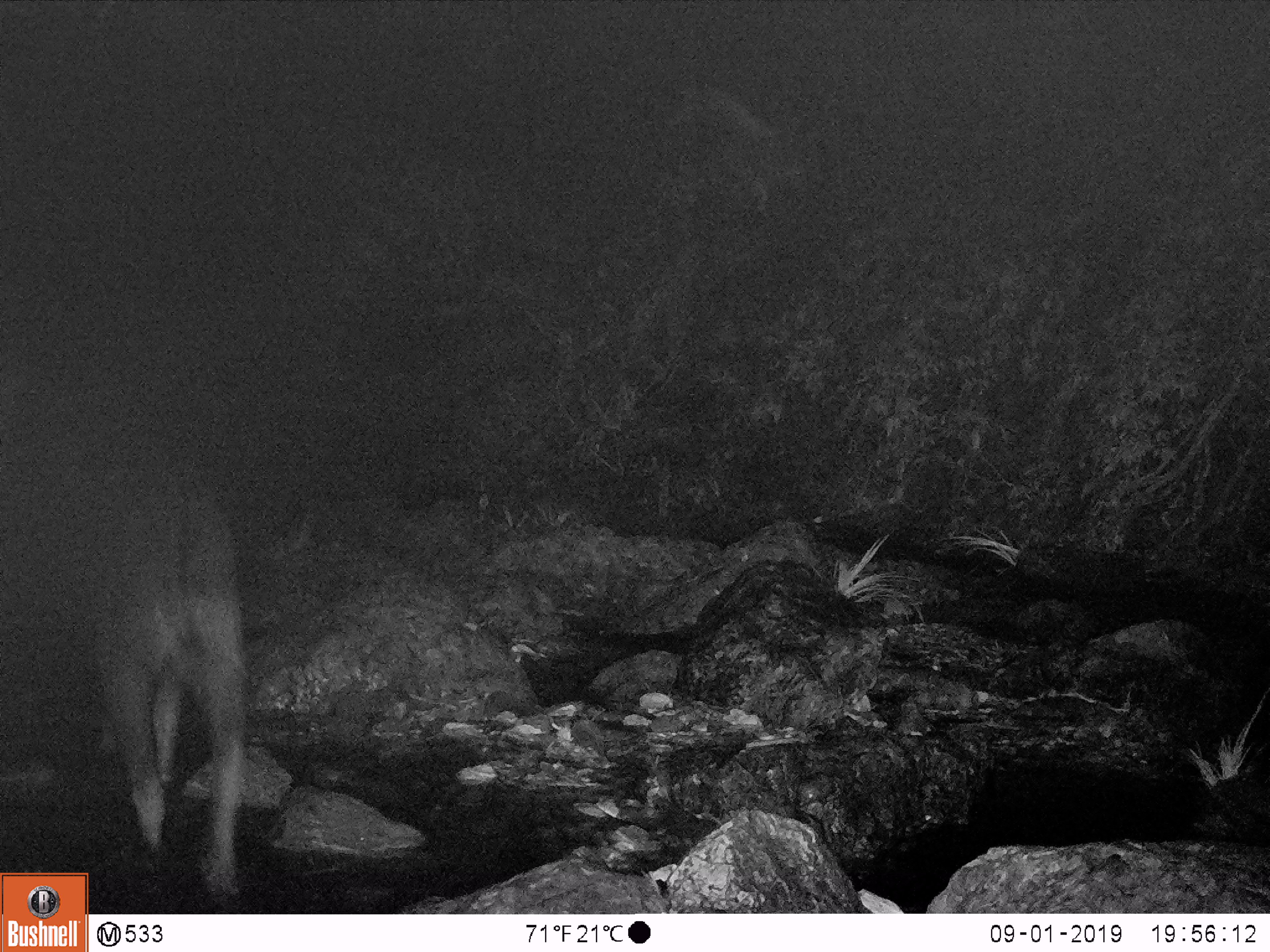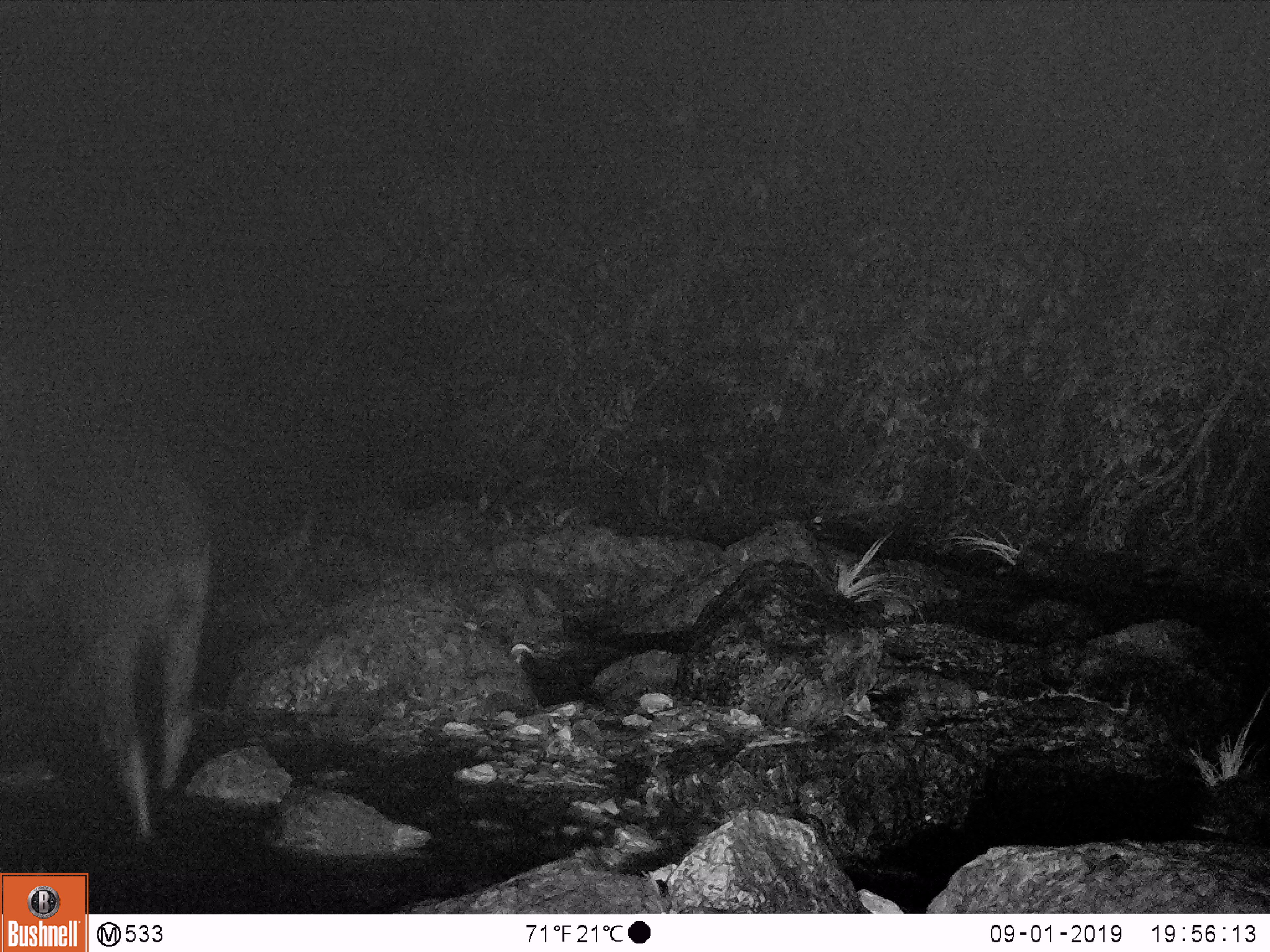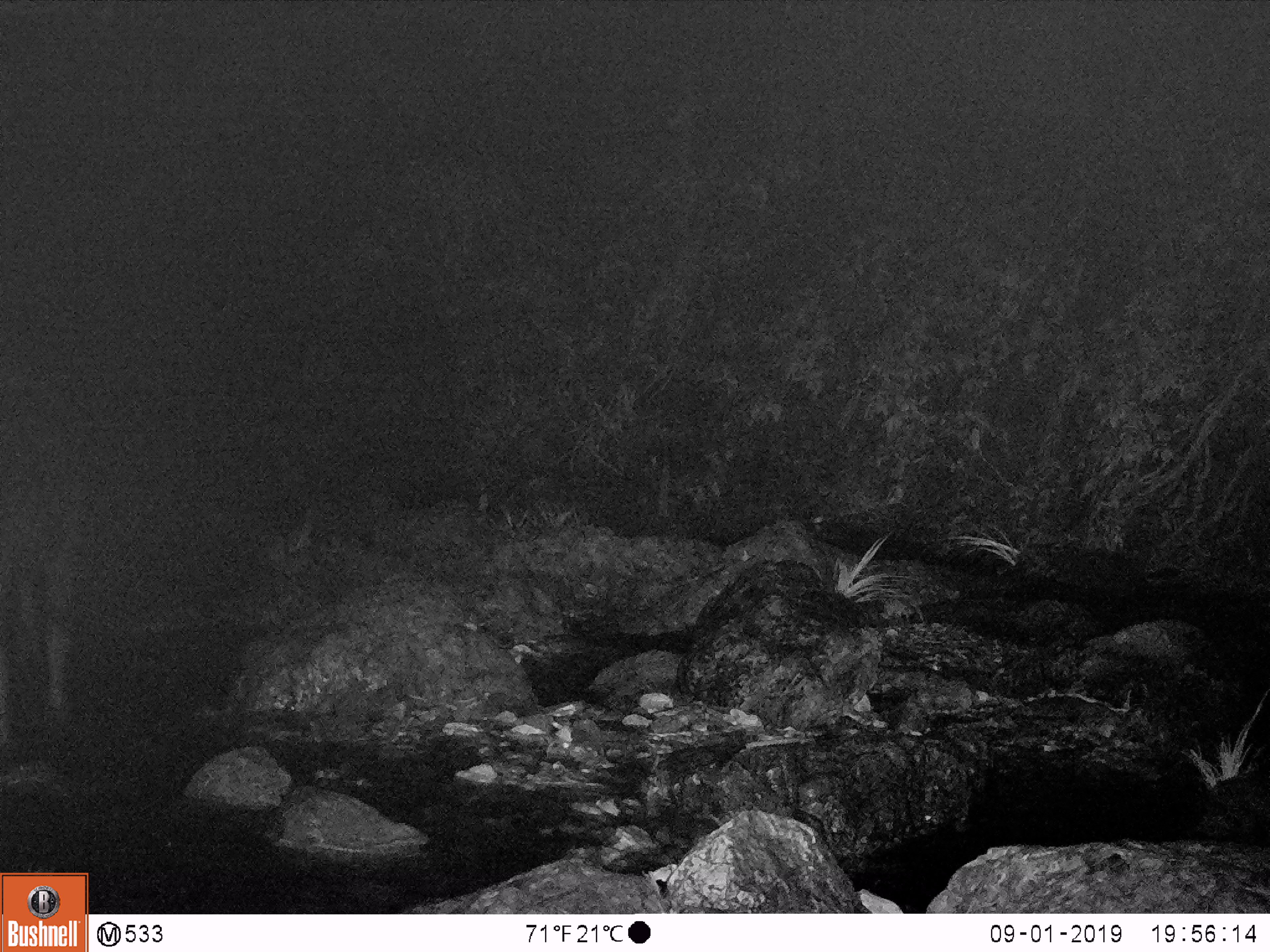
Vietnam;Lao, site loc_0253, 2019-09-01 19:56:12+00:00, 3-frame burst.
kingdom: Animalia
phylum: Chordata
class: Mammalia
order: Artiodactyla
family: Bovidae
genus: Capricornis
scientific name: Capricornis sumatraensis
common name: chinese serow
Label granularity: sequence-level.